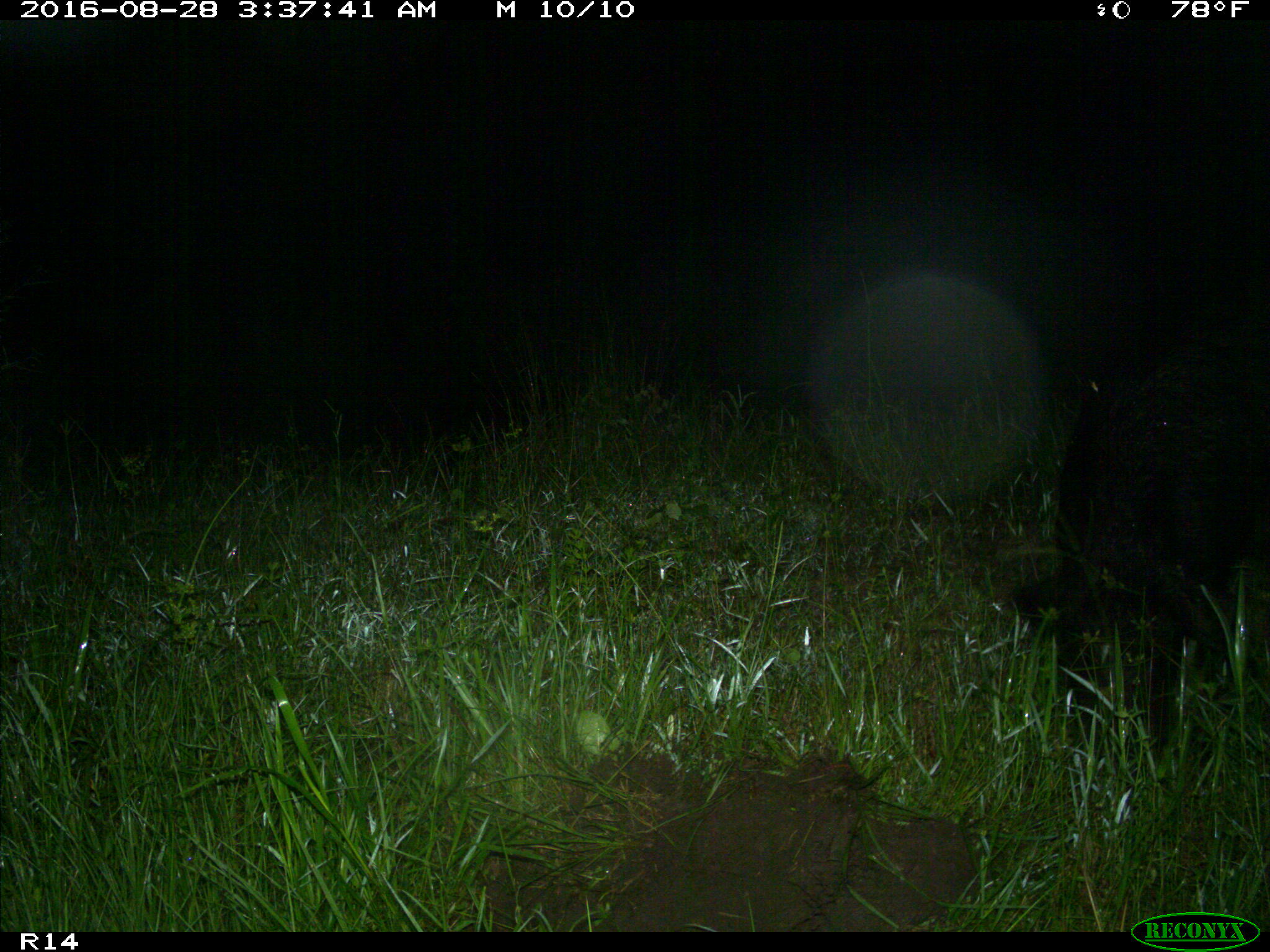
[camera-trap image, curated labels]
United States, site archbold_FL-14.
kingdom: Animalia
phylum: Chordata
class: Mammalia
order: Artiodactyla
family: Suidae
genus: Sus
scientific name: Sus scrofa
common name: wild boar